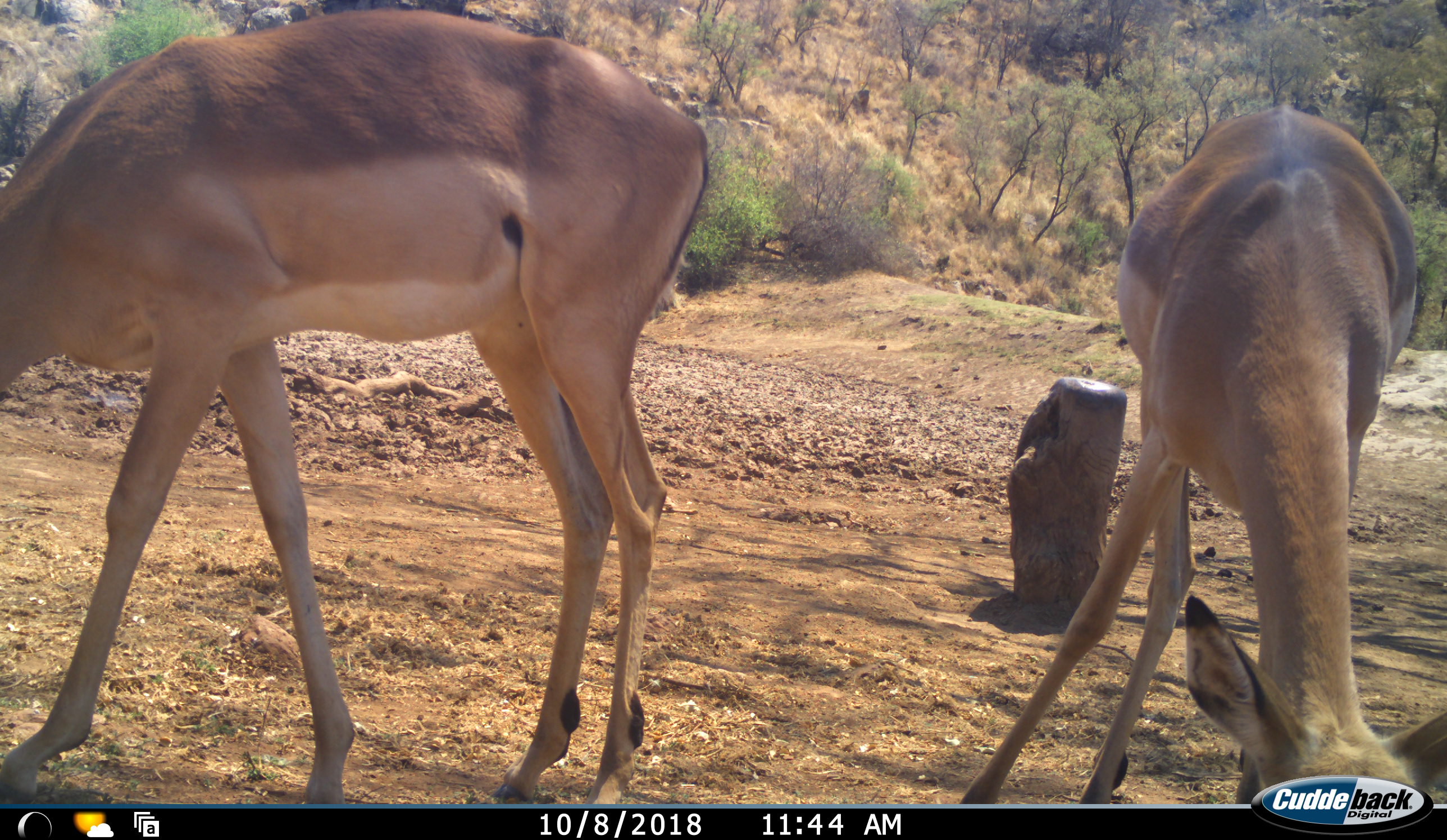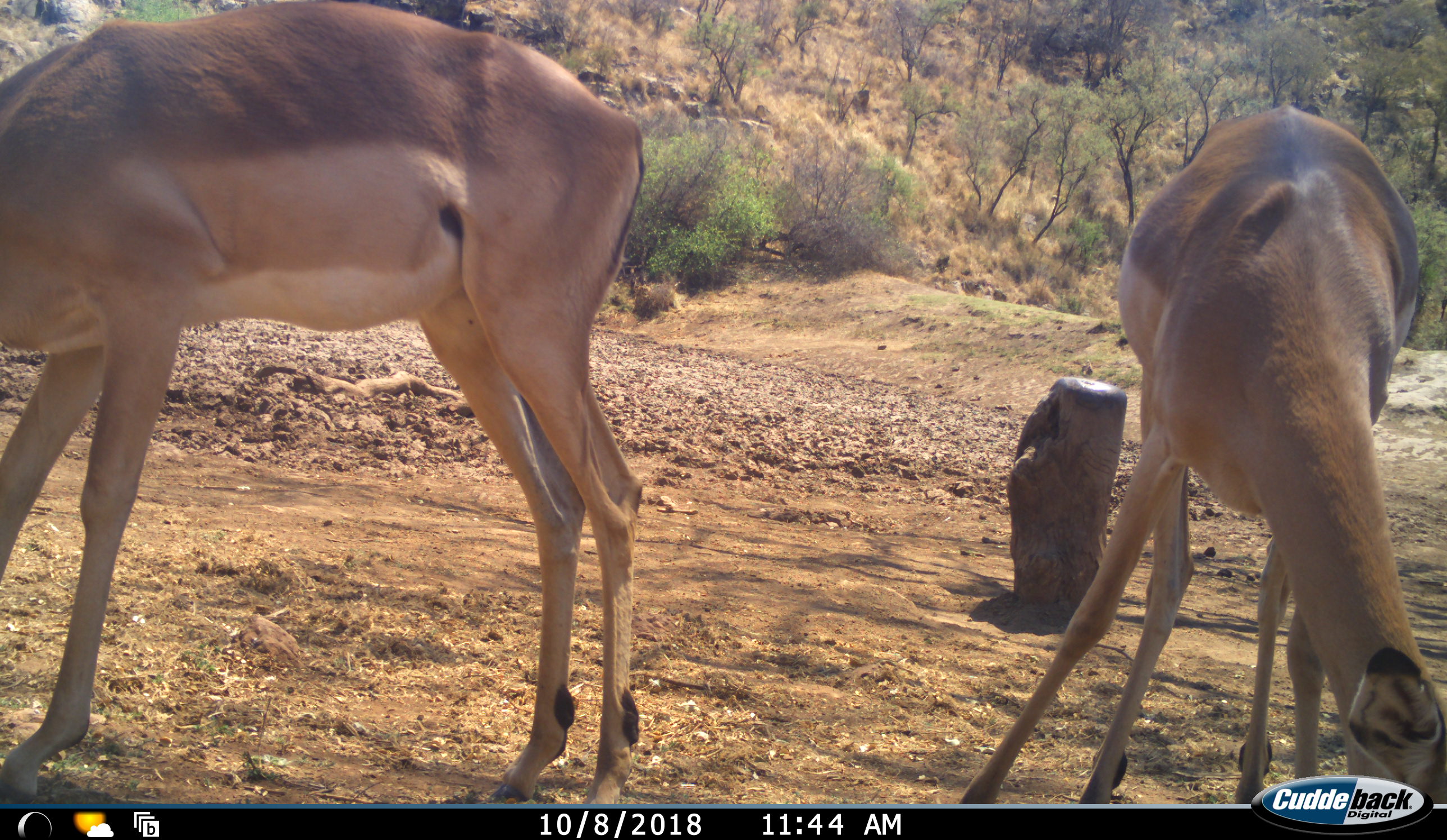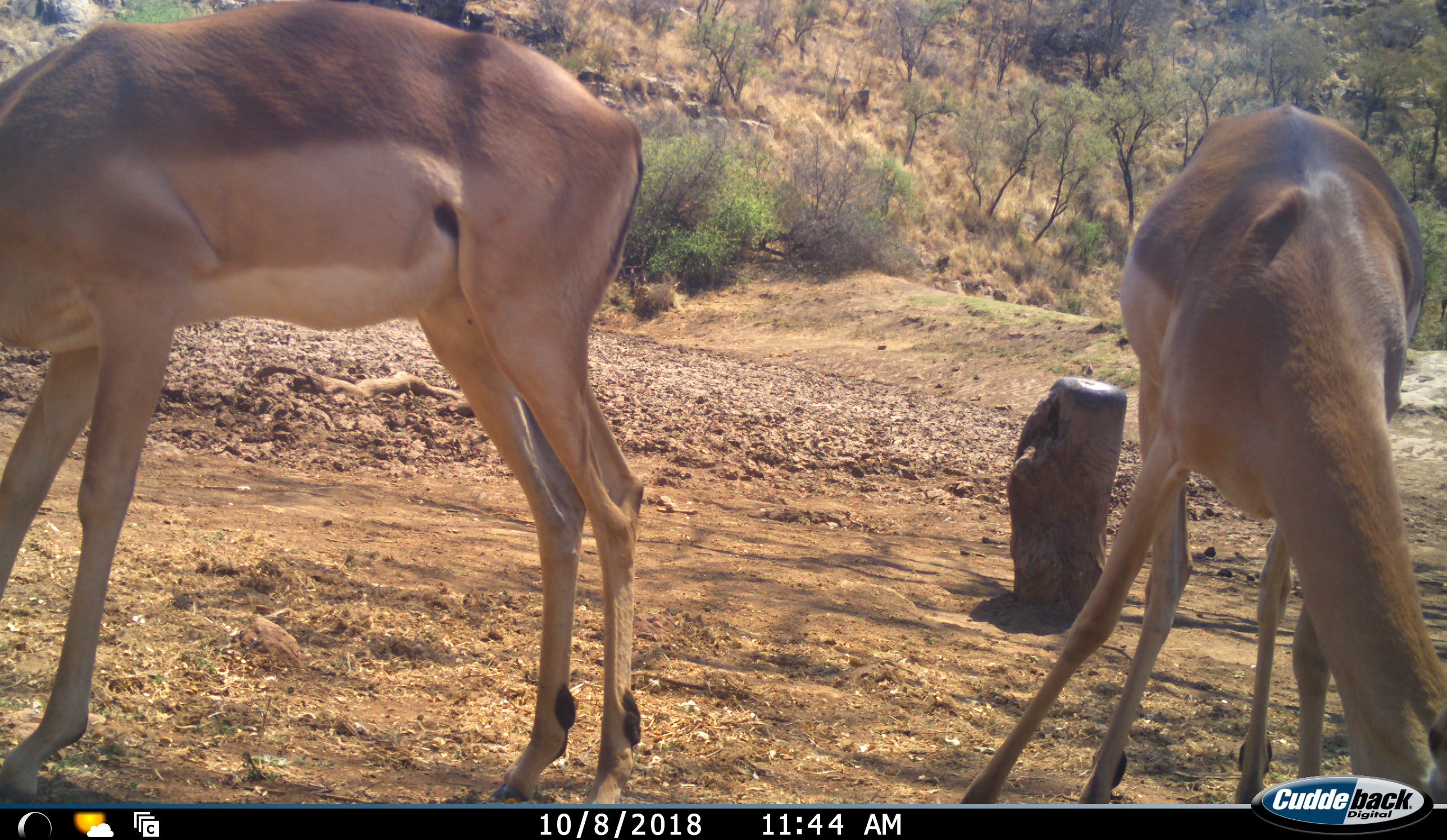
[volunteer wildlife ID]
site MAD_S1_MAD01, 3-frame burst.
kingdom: Animalia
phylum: Chordata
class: Mammalia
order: Artiodactyla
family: Bovidae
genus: Aepyceros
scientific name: Aepyceros melampus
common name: impala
Impala (Aepyceros melampus), count 2. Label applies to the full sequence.